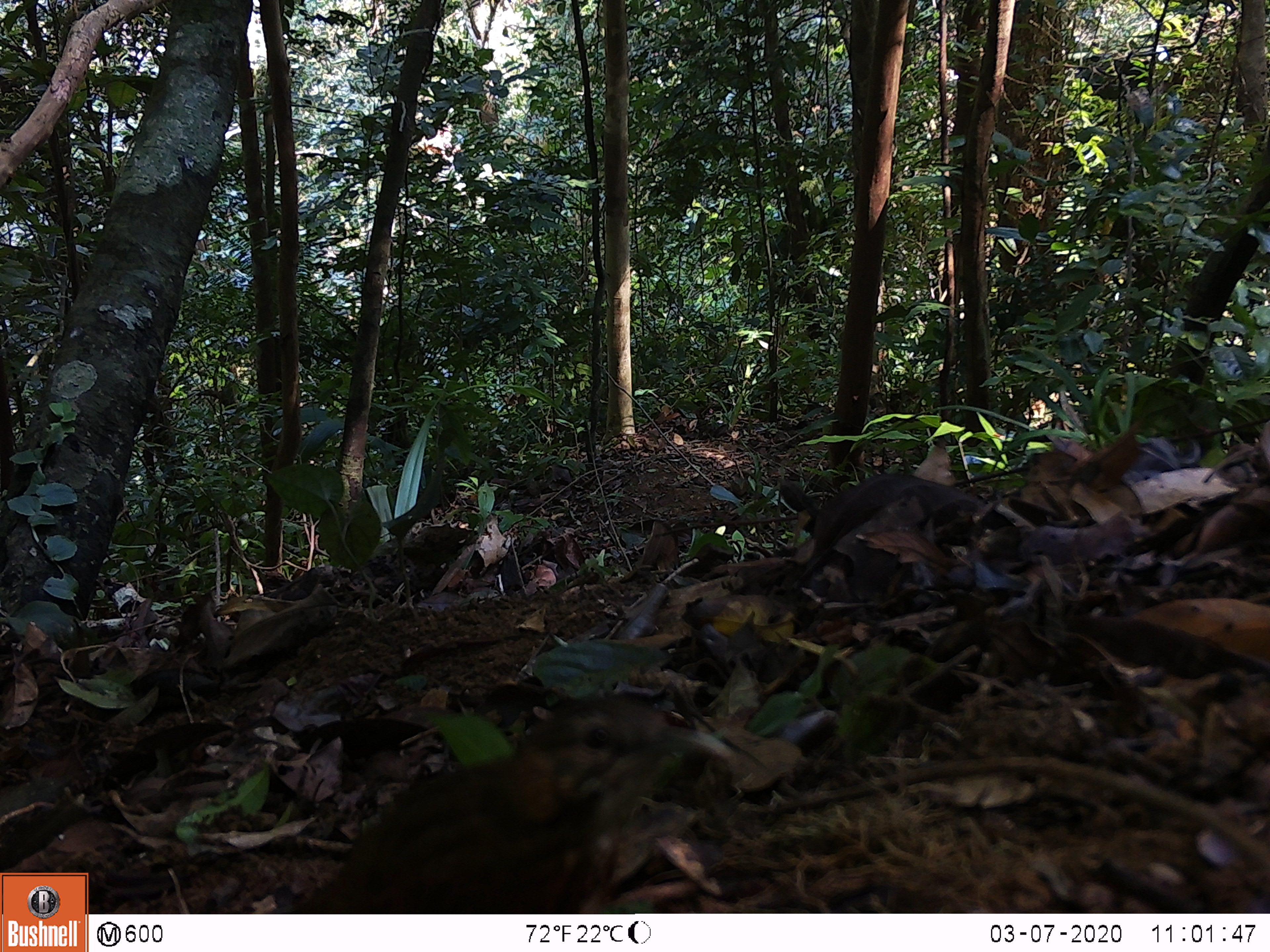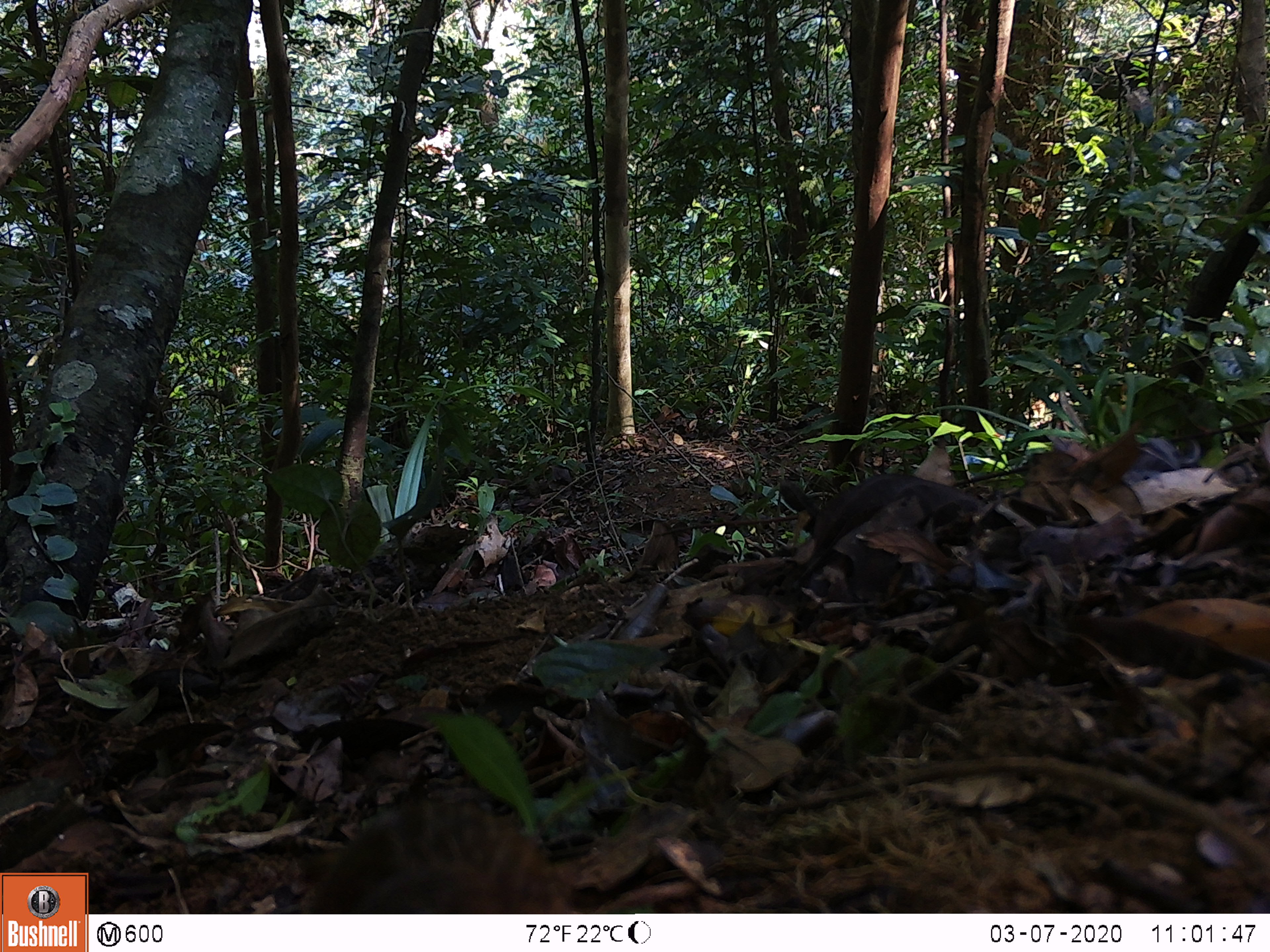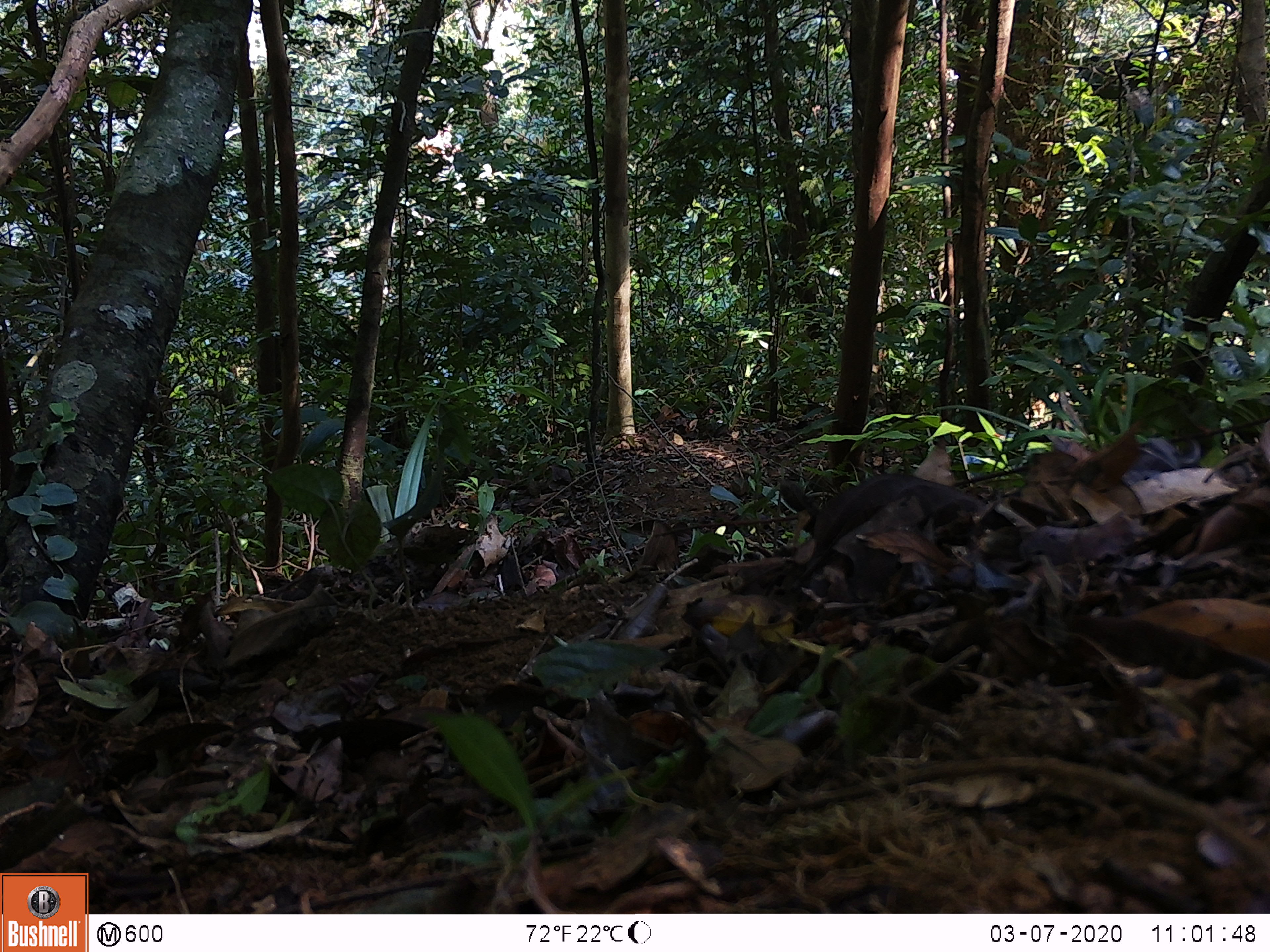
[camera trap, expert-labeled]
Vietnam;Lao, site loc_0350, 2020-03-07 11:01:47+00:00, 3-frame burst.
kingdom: Animalia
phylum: Chordata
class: Aves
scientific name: Aves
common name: bird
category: unidentified bird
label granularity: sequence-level